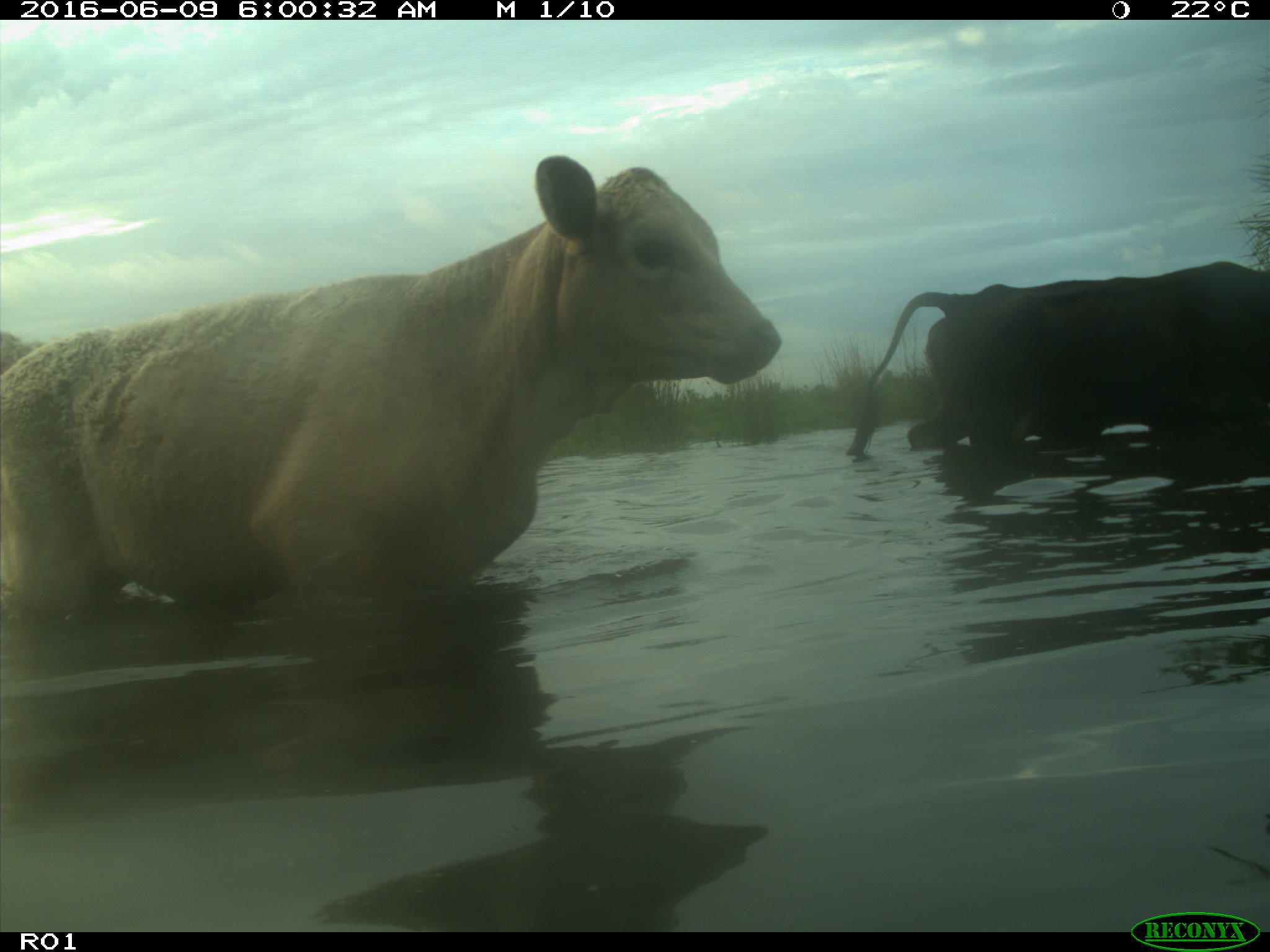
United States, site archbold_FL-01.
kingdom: Animalia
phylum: Chordata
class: Mammalia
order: Artiodactyla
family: Bovidae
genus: Bos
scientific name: Bos taurus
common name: domestic cow